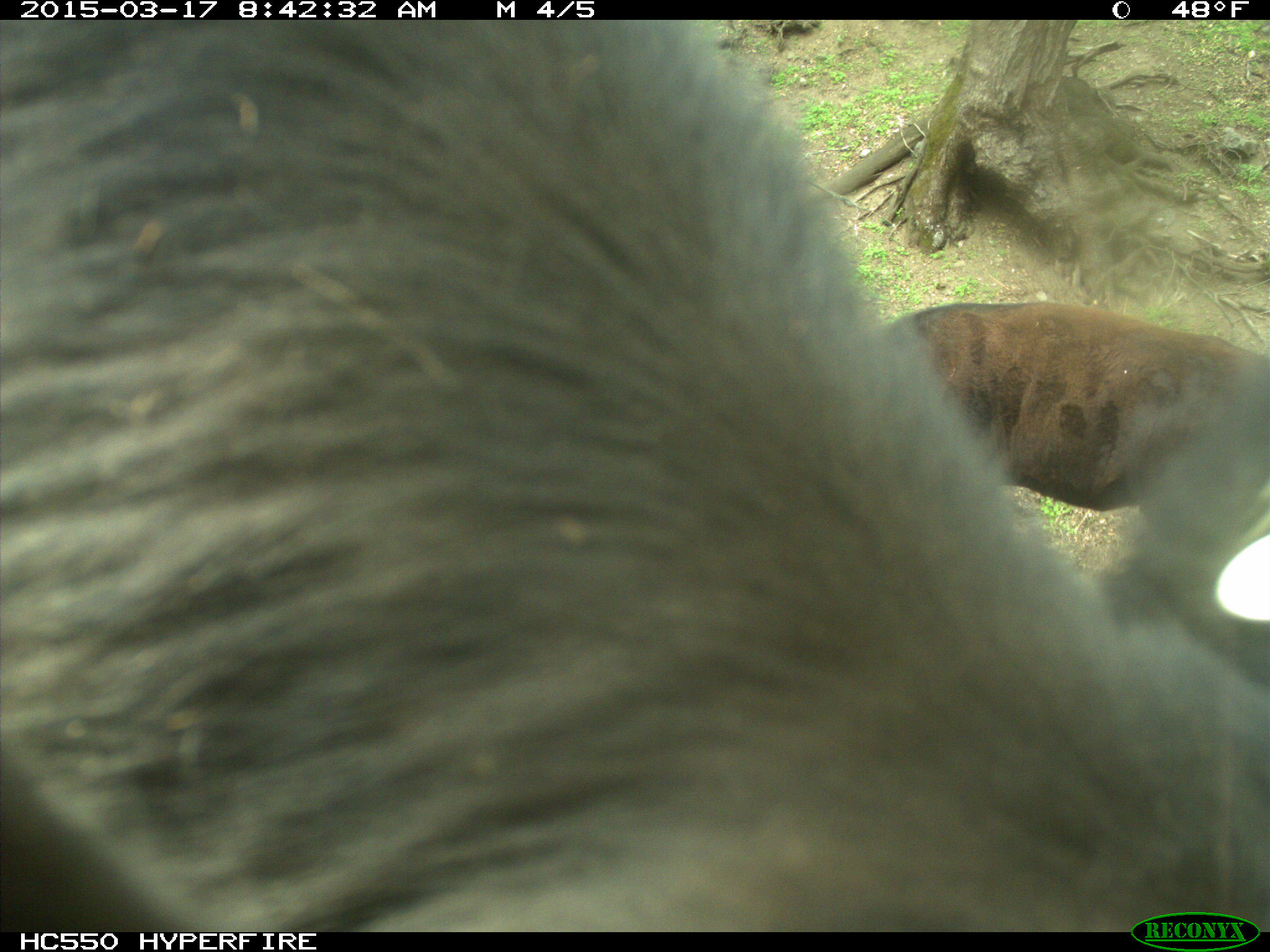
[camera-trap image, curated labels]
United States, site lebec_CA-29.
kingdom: Animalia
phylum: Chordata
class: Mammalia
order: Artiodactyla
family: Bovidae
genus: Bos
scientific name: Bos taurus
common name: domestic cow